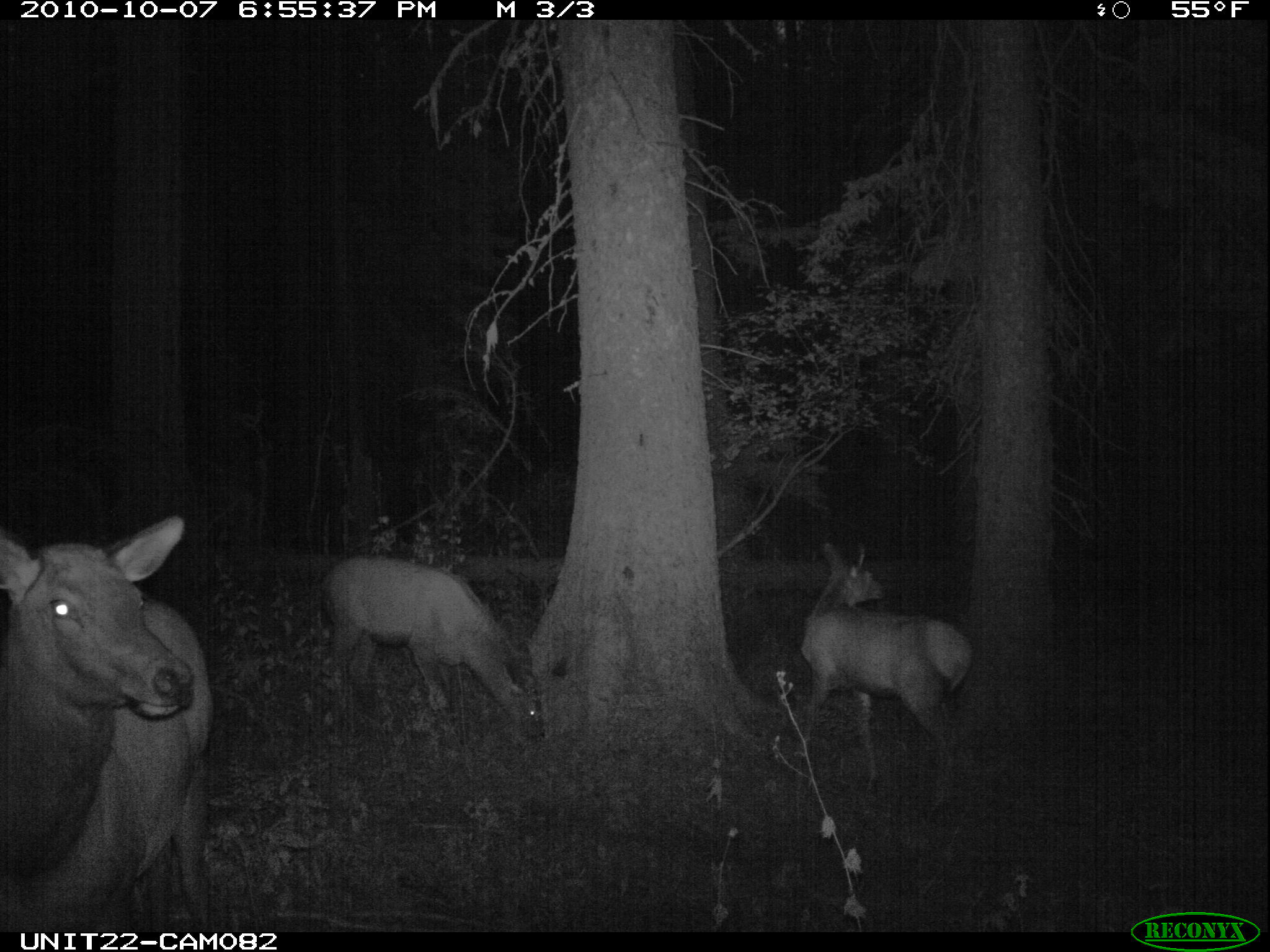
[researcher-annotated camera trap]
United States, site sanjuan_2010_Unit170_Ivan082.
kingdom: Animalia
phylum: Chordata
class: Mammalia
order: Artiodactyla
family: Cervidae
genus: Cervus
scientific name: Cervus elaphus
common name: red deer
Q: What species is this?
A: Cervus elaphus (red deer).